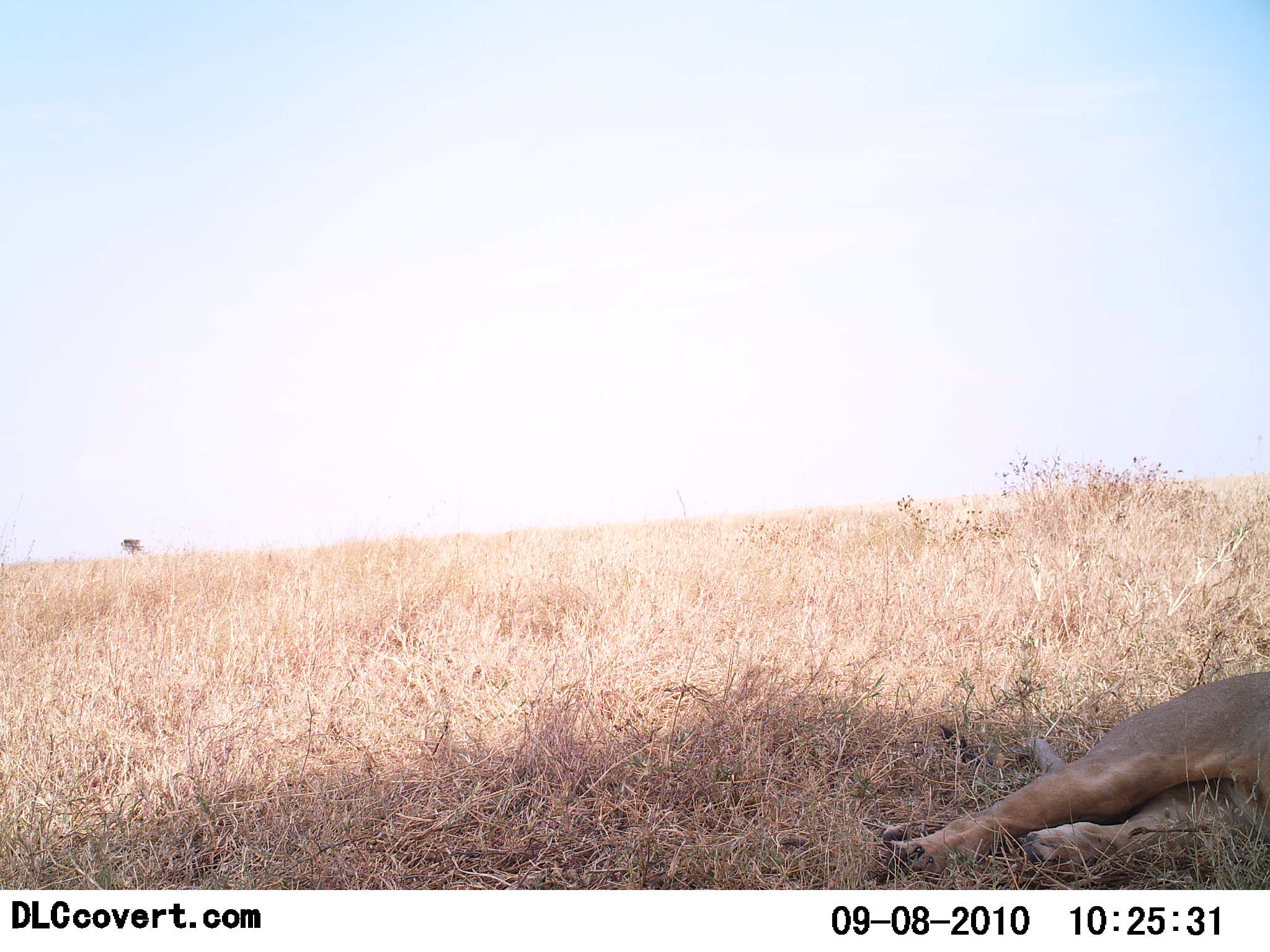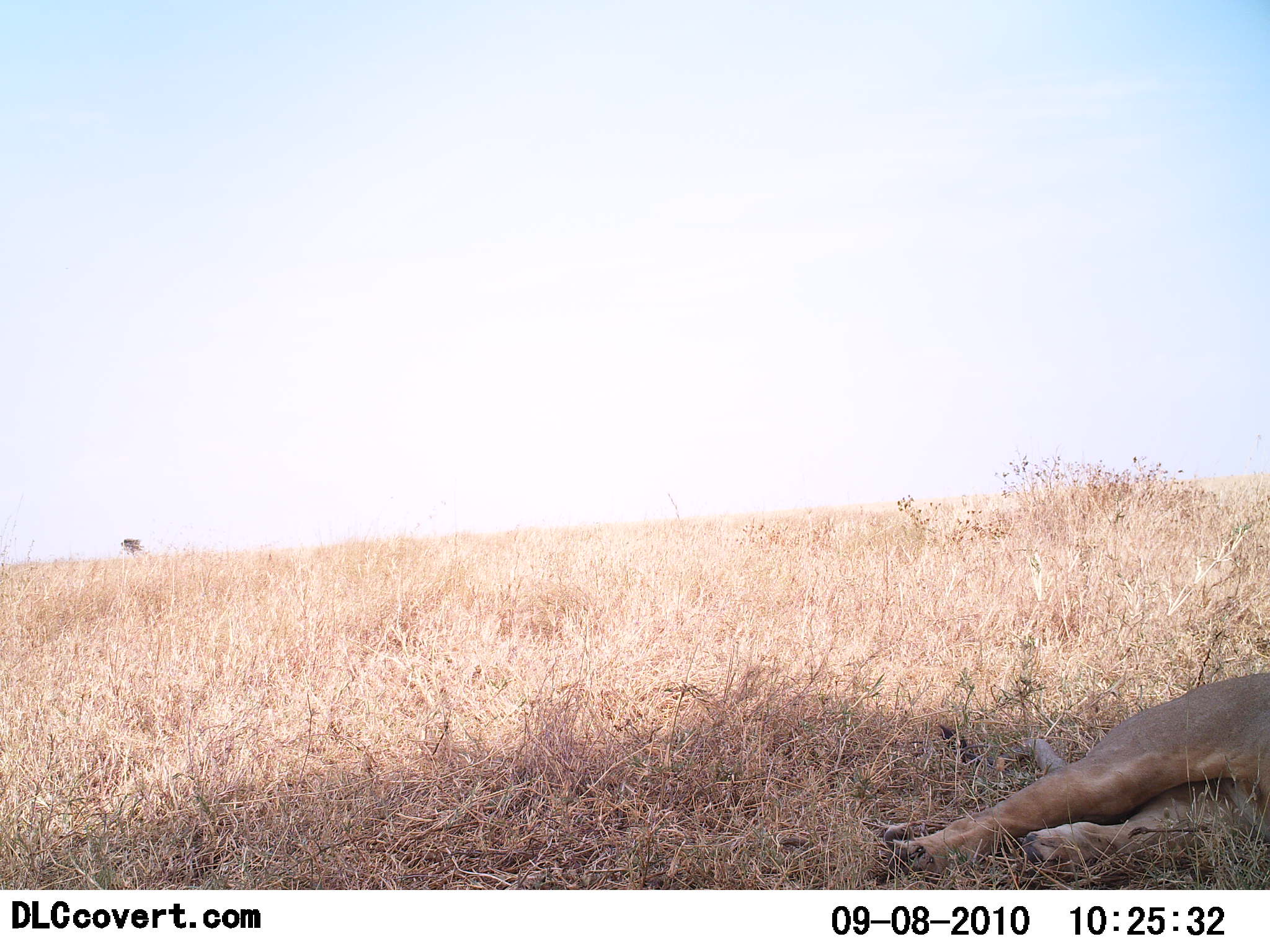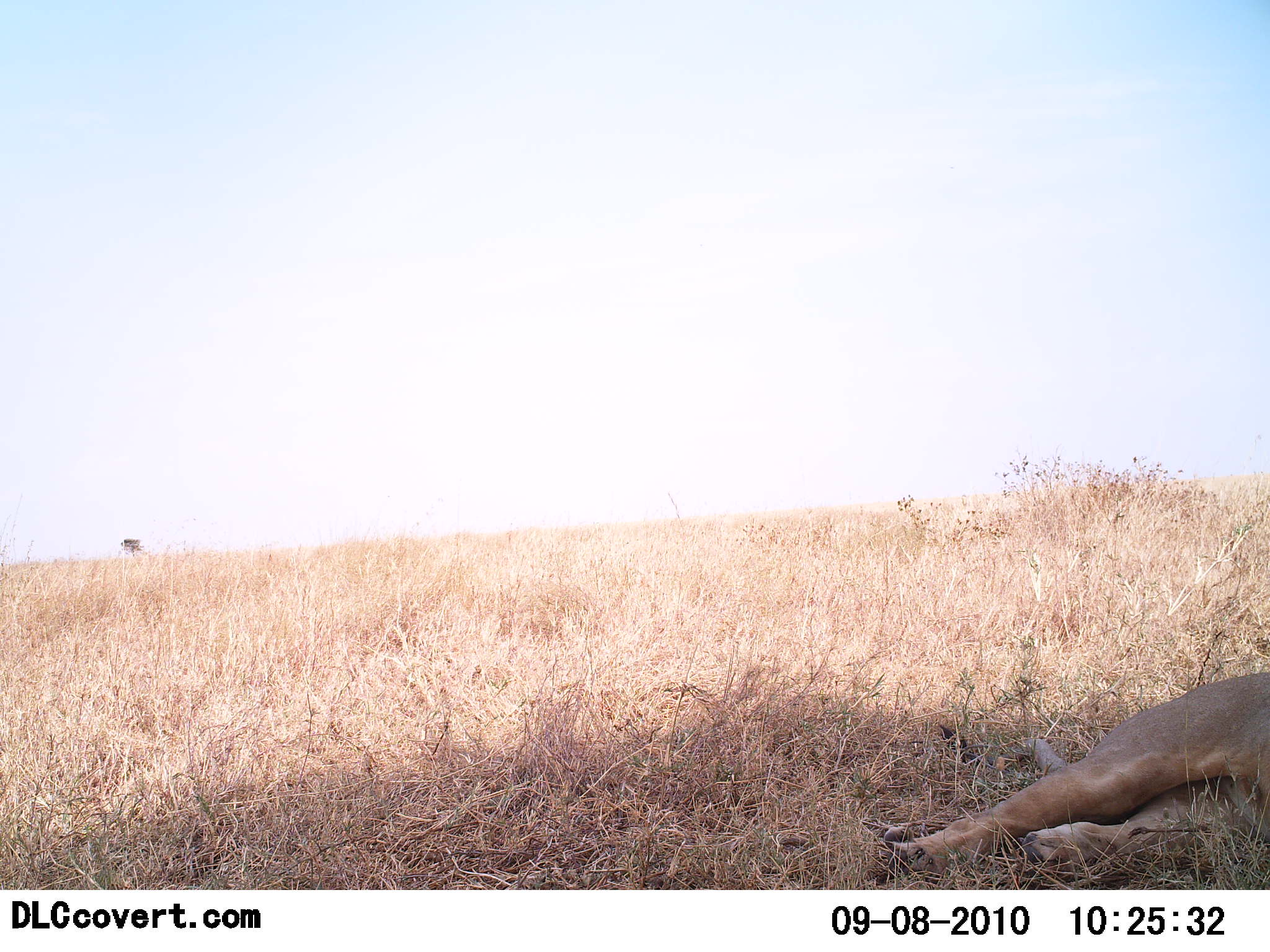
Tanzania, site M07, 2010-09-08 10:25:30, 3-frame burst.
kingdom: Animalia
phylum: Chordata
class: Mammalia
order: Carnivora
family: Felidae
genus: Panthera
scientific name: Panthera leo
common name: lion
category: lionfemale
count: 1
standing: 0%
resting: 100%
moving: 6%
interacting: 0%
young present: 0%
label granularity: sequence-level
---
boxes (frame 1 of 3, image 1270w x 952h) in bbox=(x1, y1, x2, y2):
animal: bbox=(882, 671, 1270, 878)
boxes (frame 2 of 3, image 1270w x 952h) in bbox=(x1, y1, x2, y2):
animal: bbox=(883, 672, 1270, 877)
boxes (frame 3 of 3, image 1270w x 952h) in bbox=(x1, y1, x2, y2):
animal: bbox=(884, 671, 1270, 878)